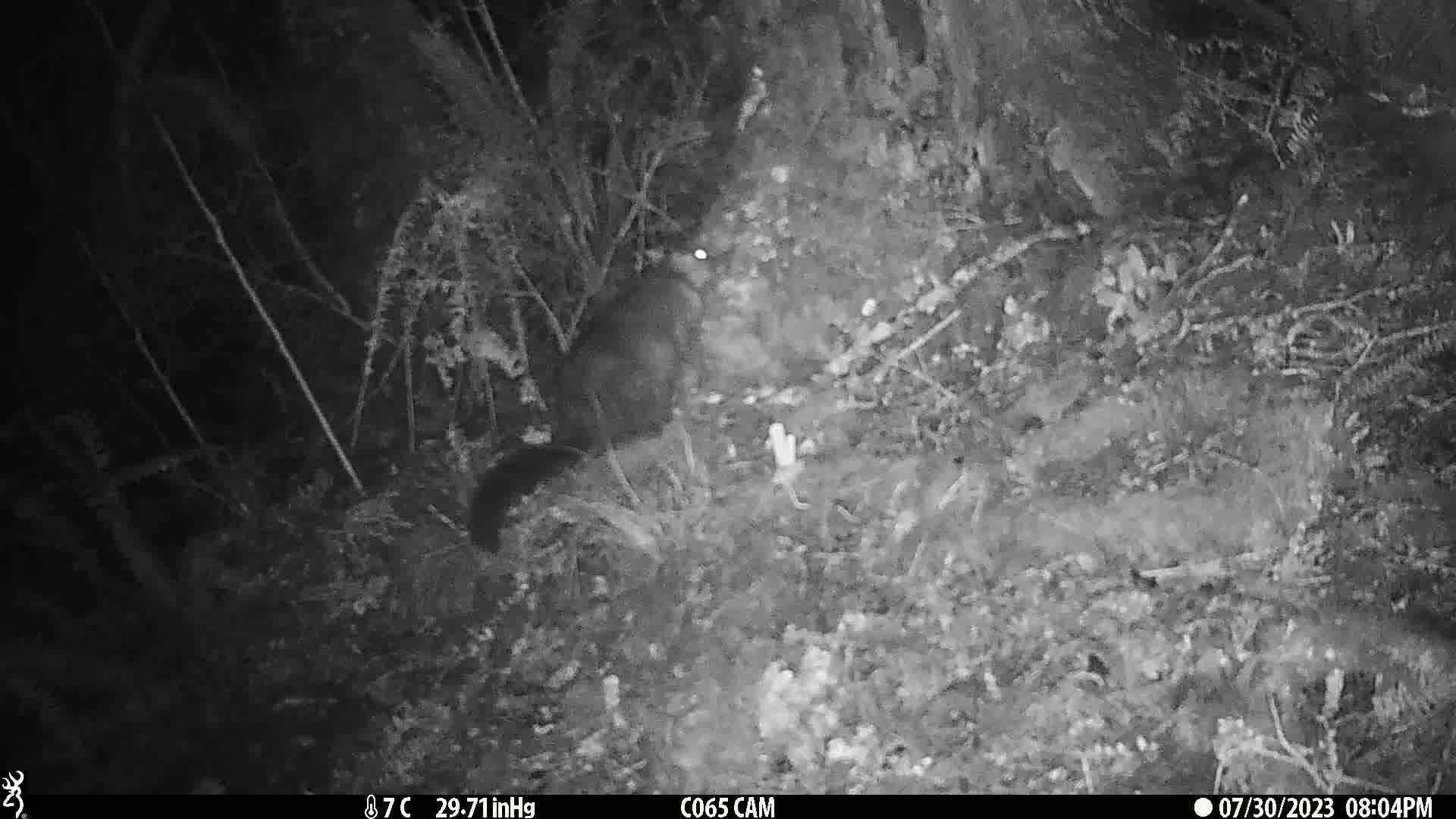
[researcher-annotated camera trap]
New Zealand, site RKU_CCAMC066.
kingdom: Animalia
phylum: Chordata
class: Mammalia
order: Diprotodontia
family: Phalangeridae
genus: Trichosurus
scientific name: Trichosurus vulpecula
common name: common brushtail possum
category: possum